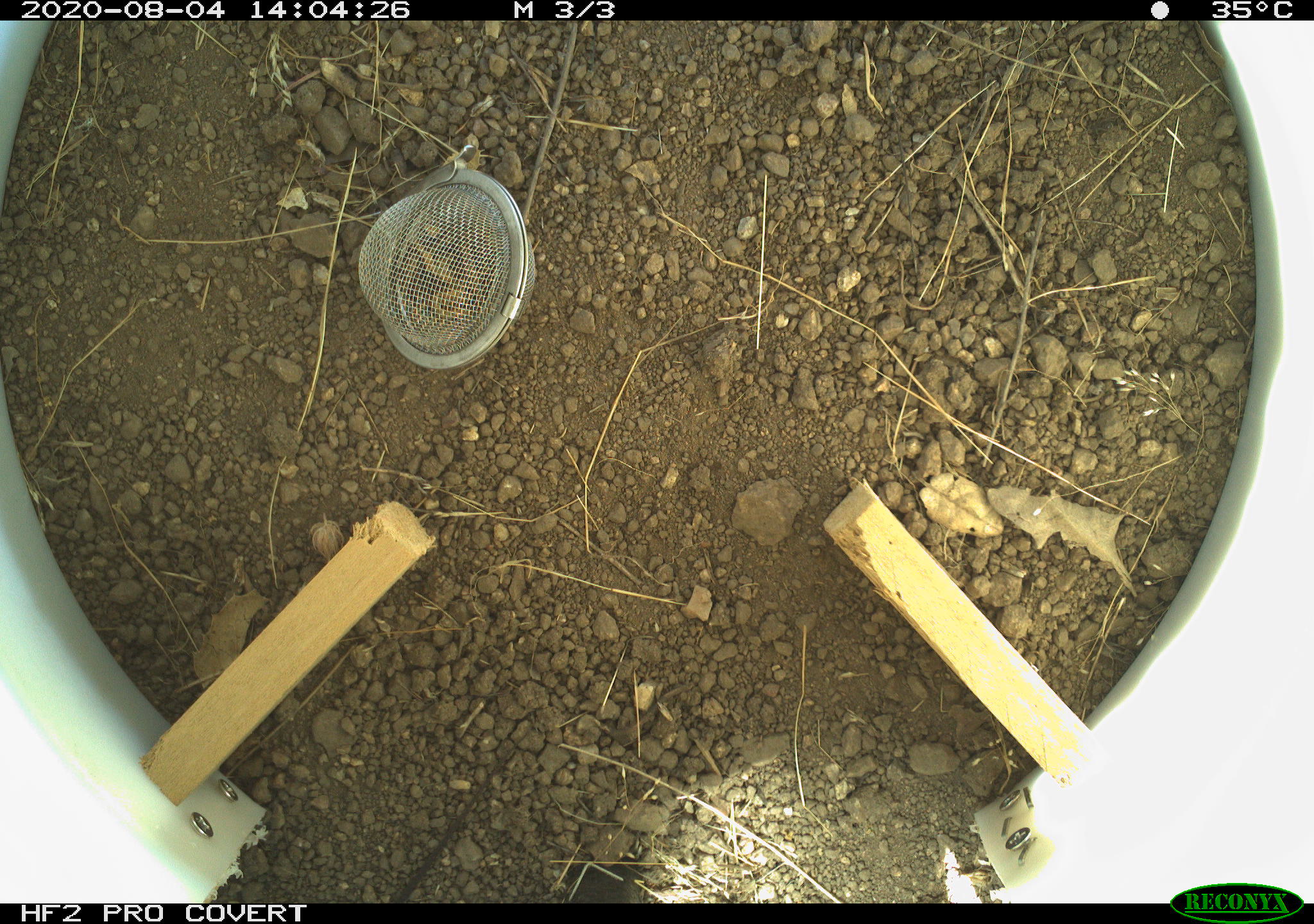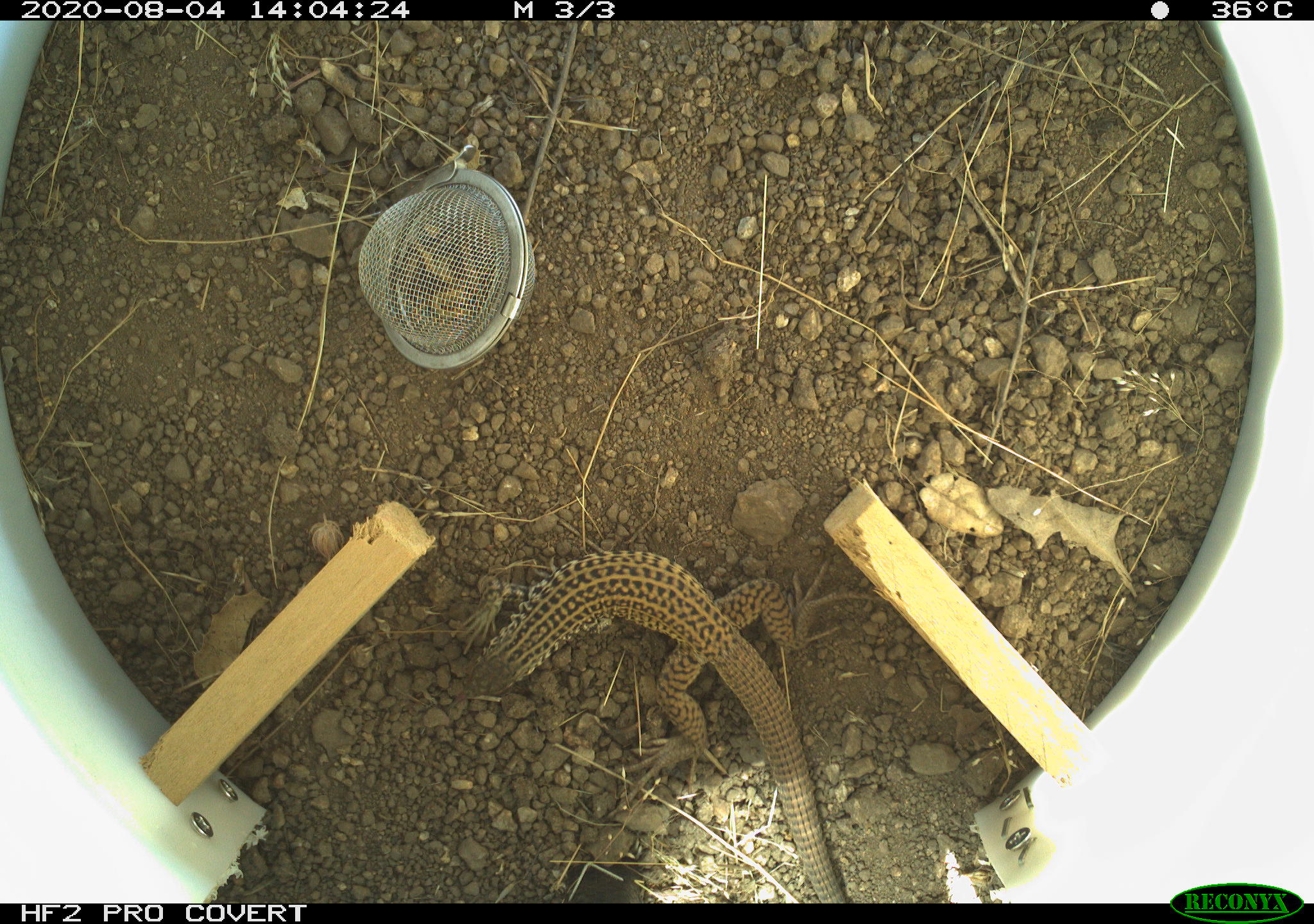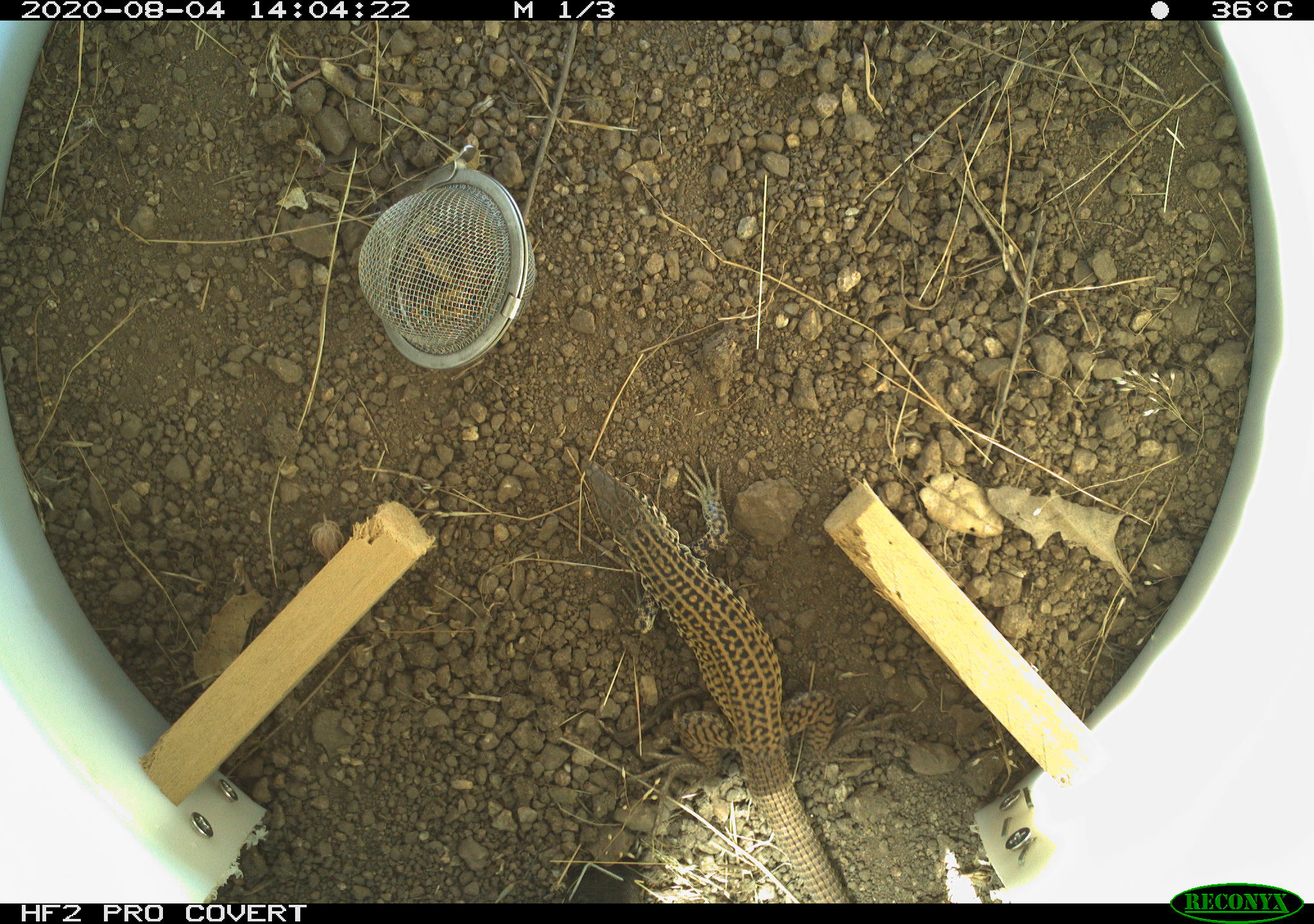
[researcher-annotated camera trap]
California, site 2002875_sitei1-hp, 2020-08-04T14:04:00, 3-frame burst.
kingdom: Animalia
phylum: Chordata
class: Reptilia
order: Squamata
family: Teiidae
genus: Aspidoscelis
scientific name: Aspidoscelis tigris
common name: western whiptail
Western whiptail (Aspidoscelis tigris).